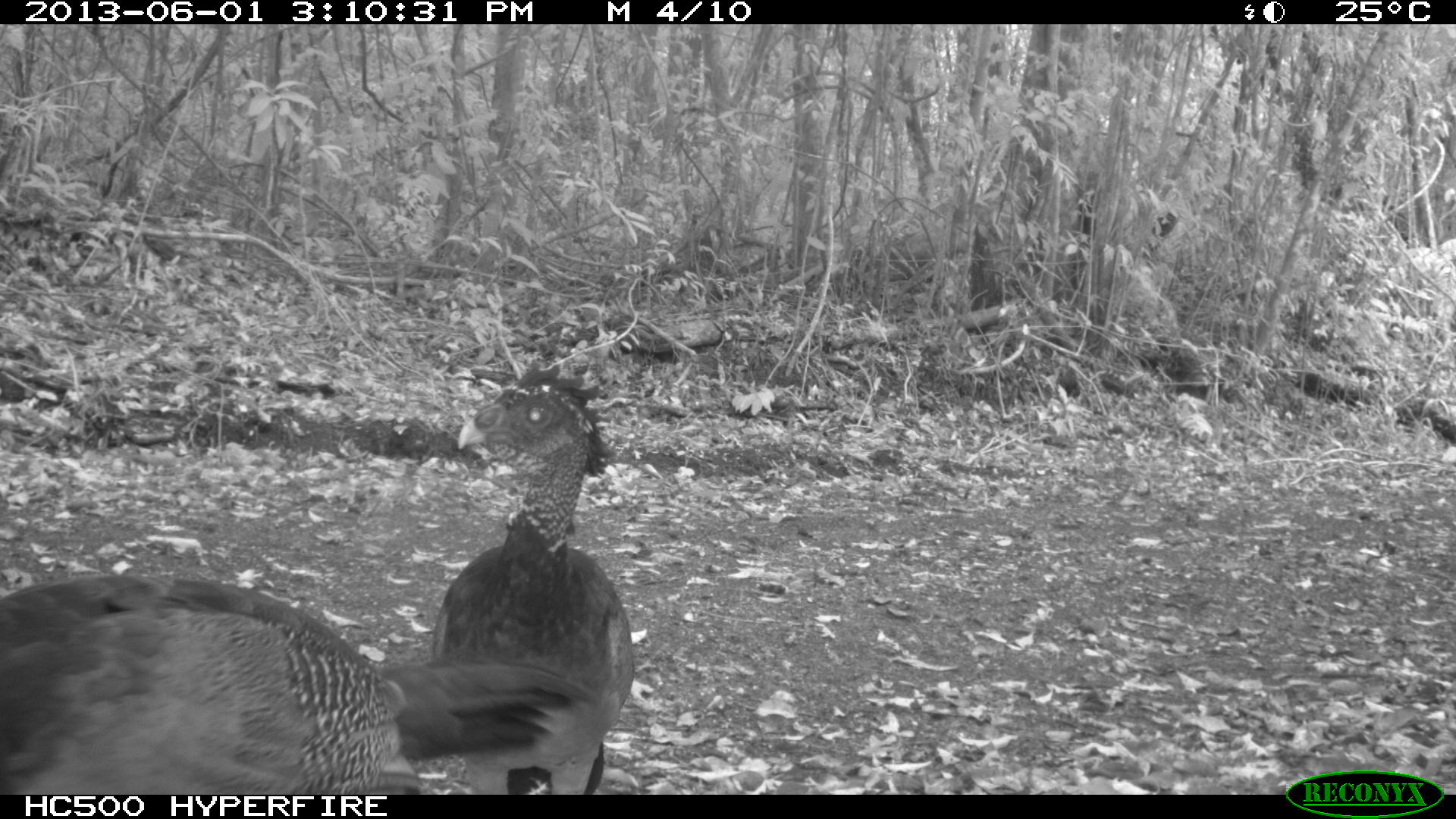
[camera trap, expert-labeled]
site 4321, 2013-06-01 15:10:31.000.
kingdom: Animalia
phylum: Chordata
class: Aves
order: Galliformes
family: Cracidae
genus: Crax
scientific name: Crax rubra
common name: great curassow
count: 2